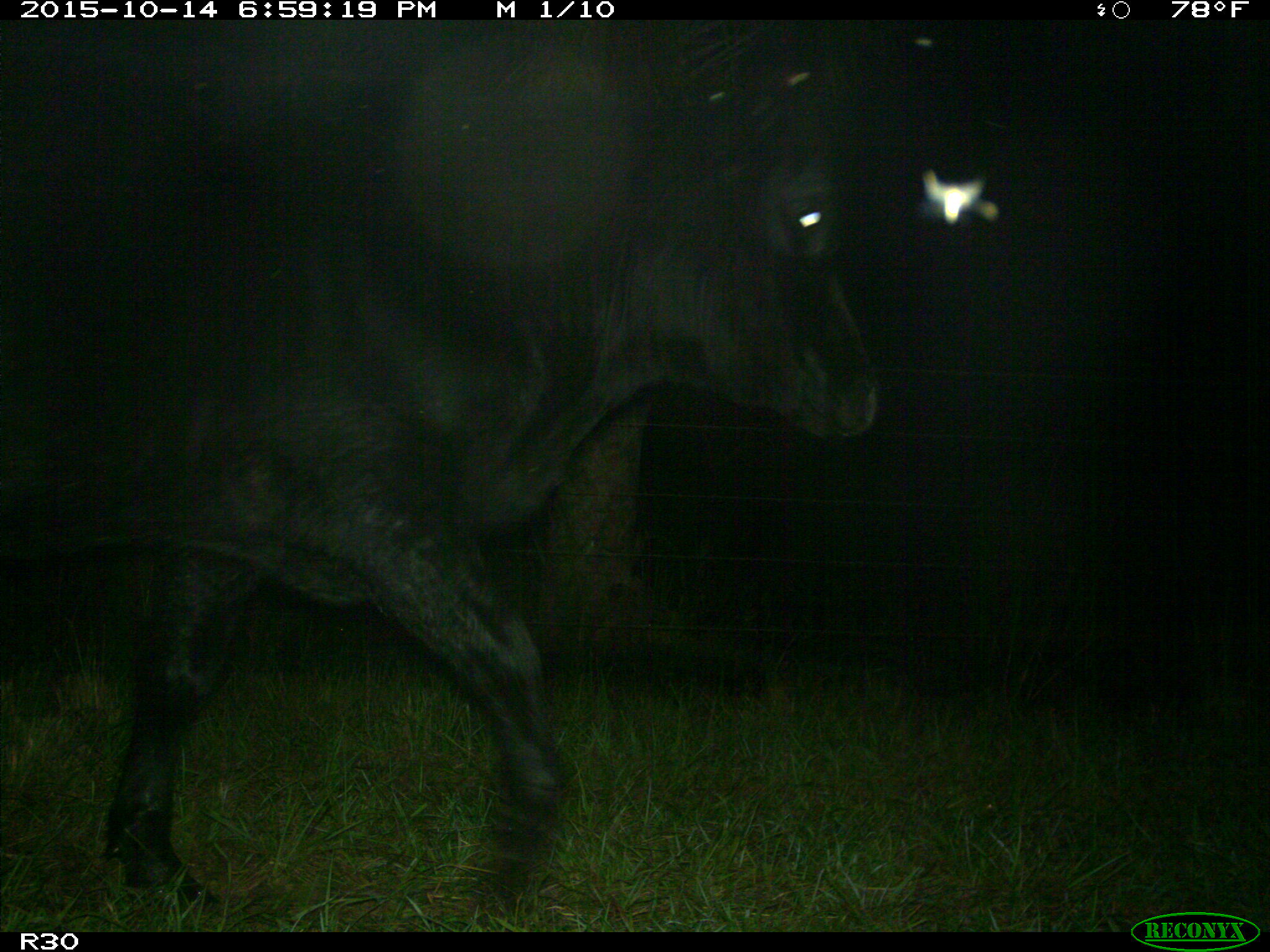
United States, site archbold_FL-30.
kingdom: Animalia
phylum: Chordata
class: Mammalia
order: Artiodactyla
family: Bovidae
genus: Bos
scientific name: Bos taurus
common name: domestic cow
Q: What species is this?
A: Bos taurus (domestic cow).